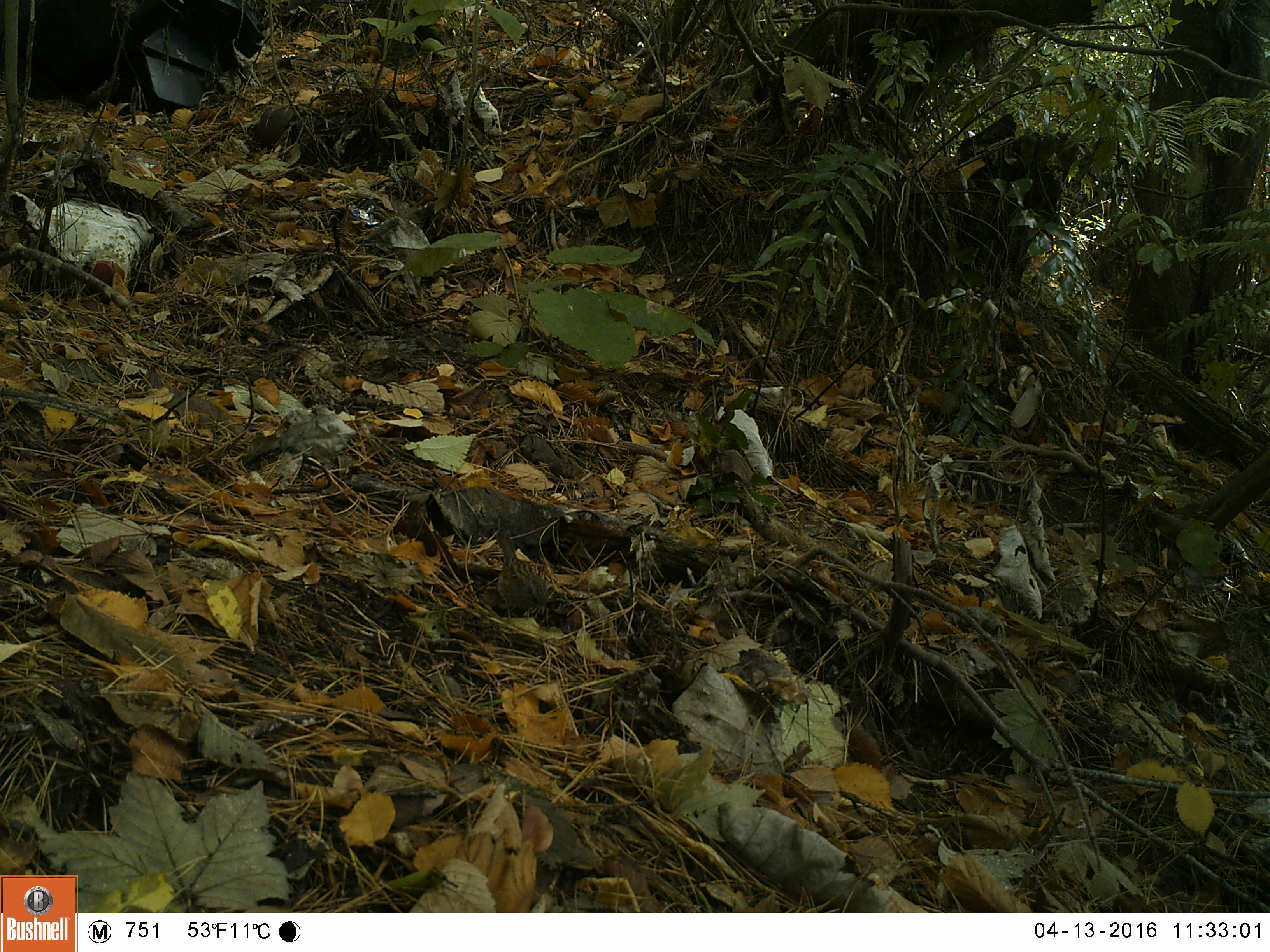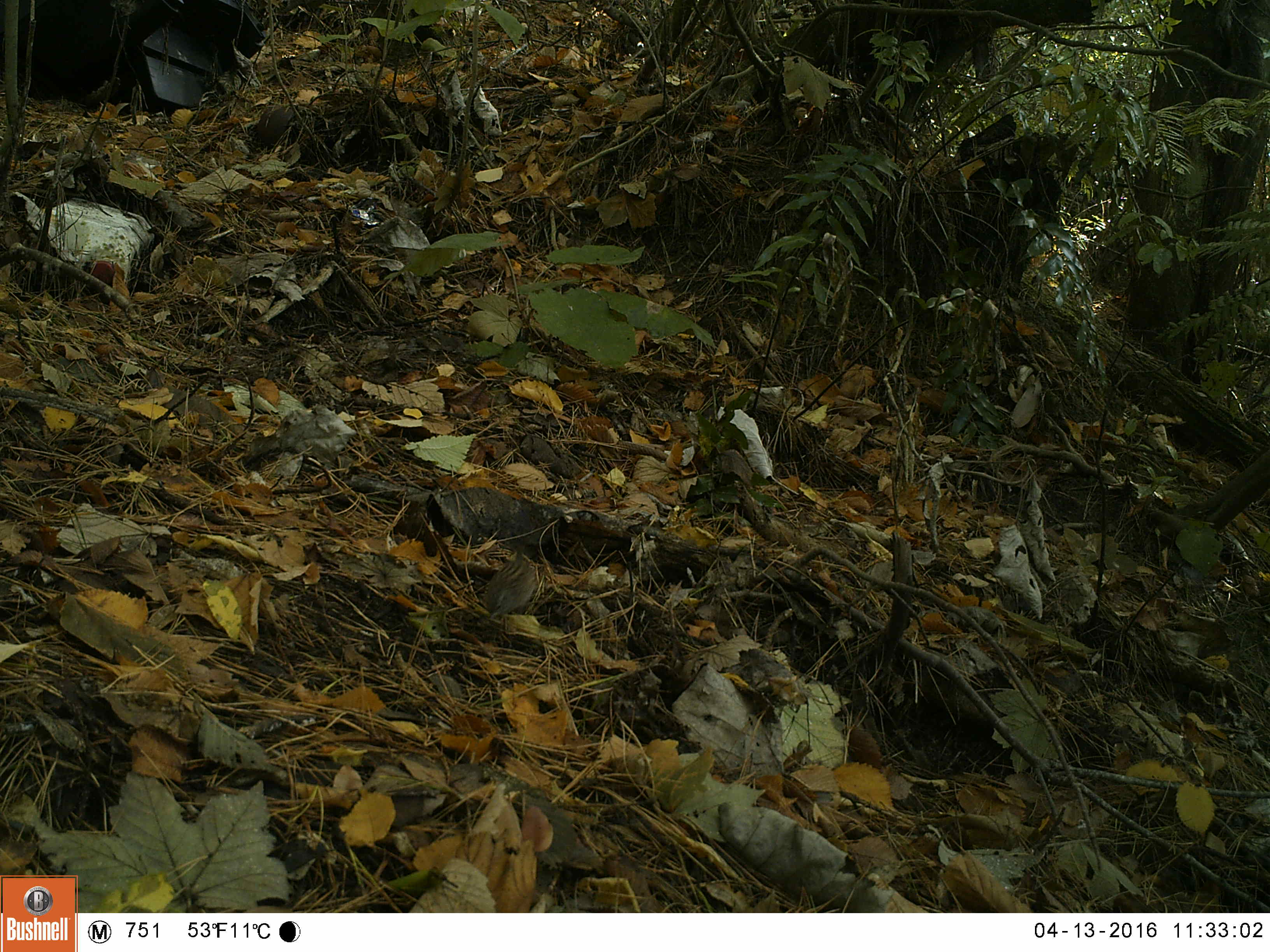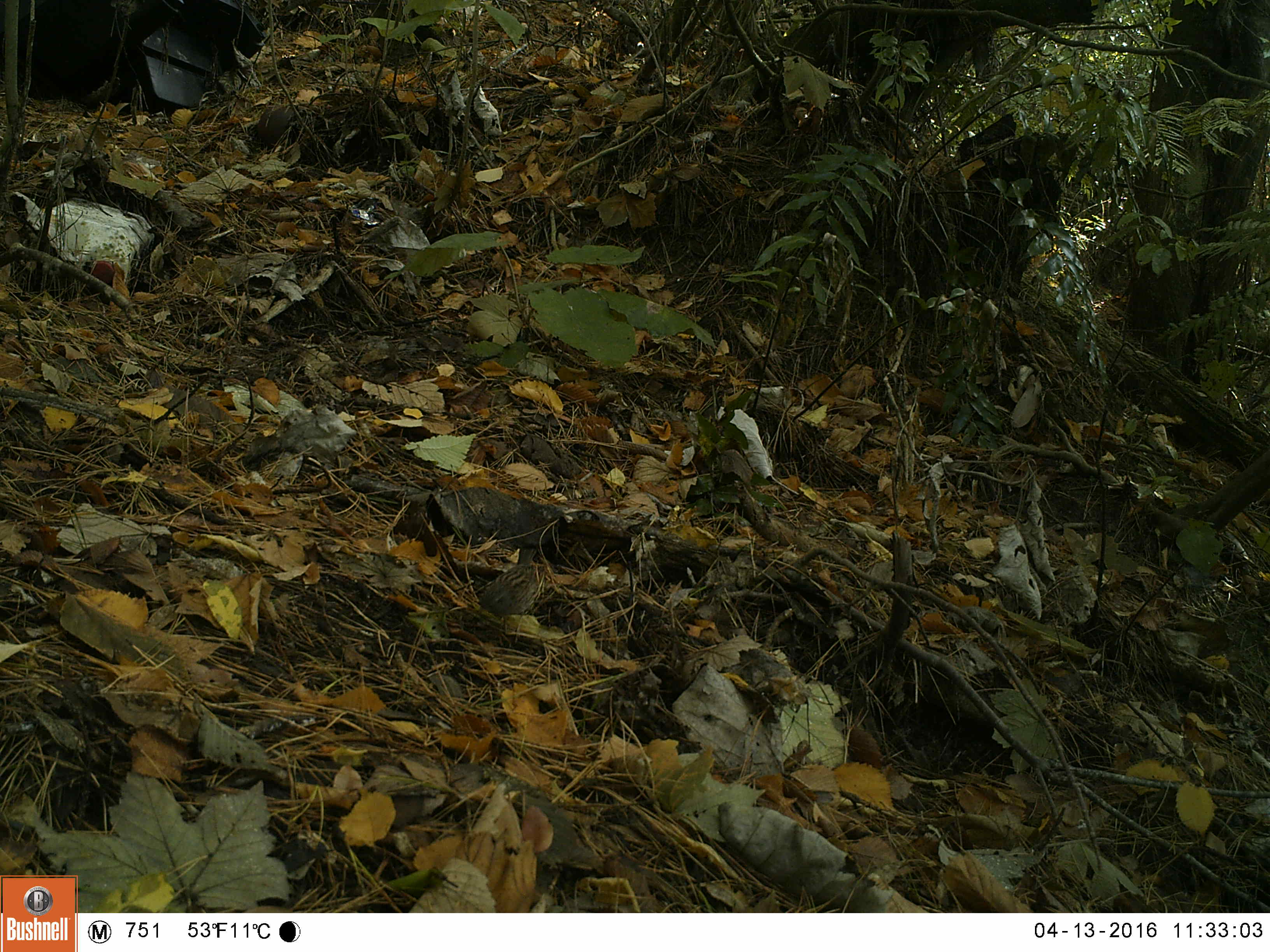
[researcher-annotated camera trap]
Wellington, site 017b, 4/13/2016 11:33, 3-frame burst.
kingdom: Animalia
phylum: Chordata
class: Aves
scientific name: Aves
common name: bird